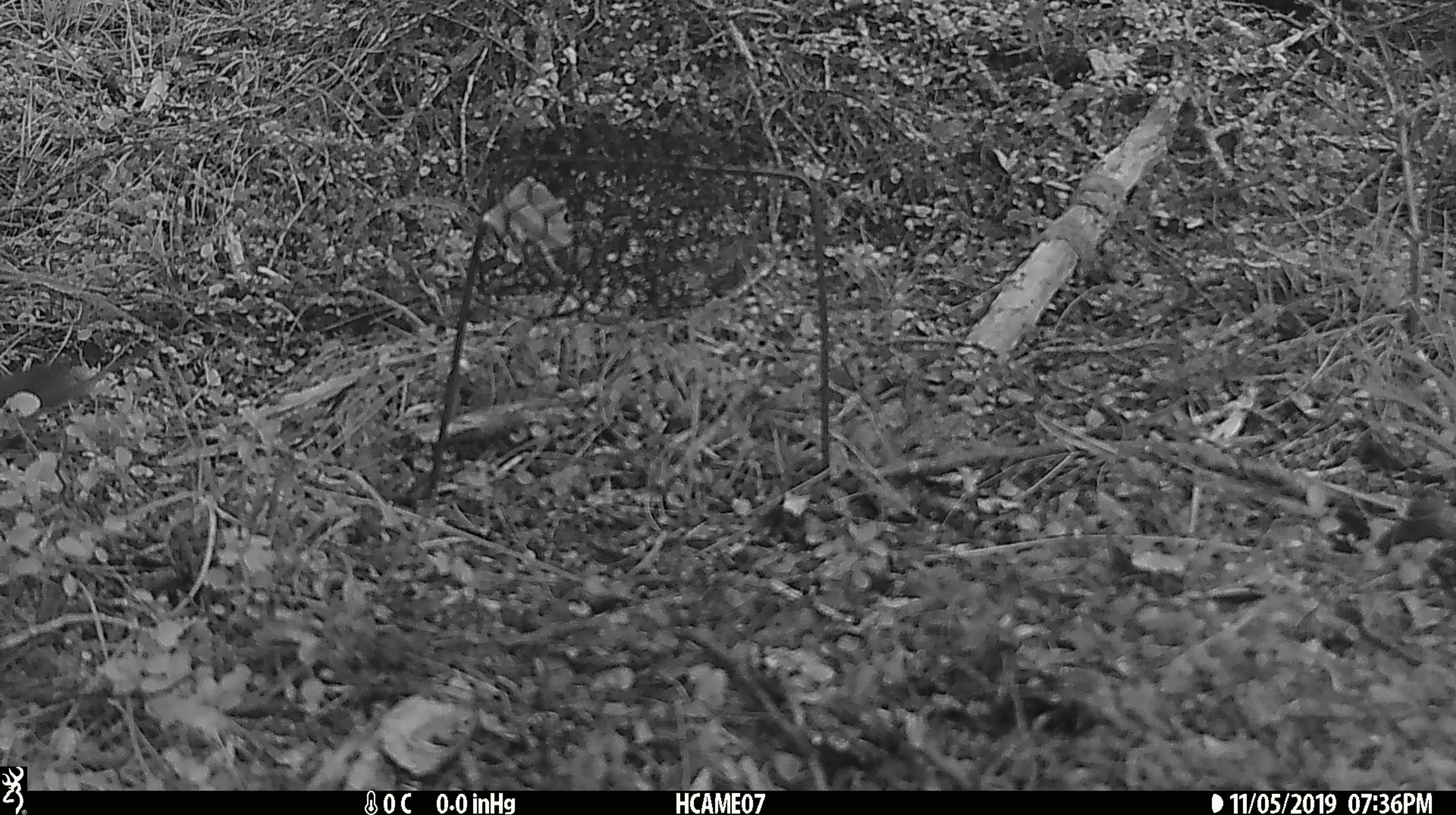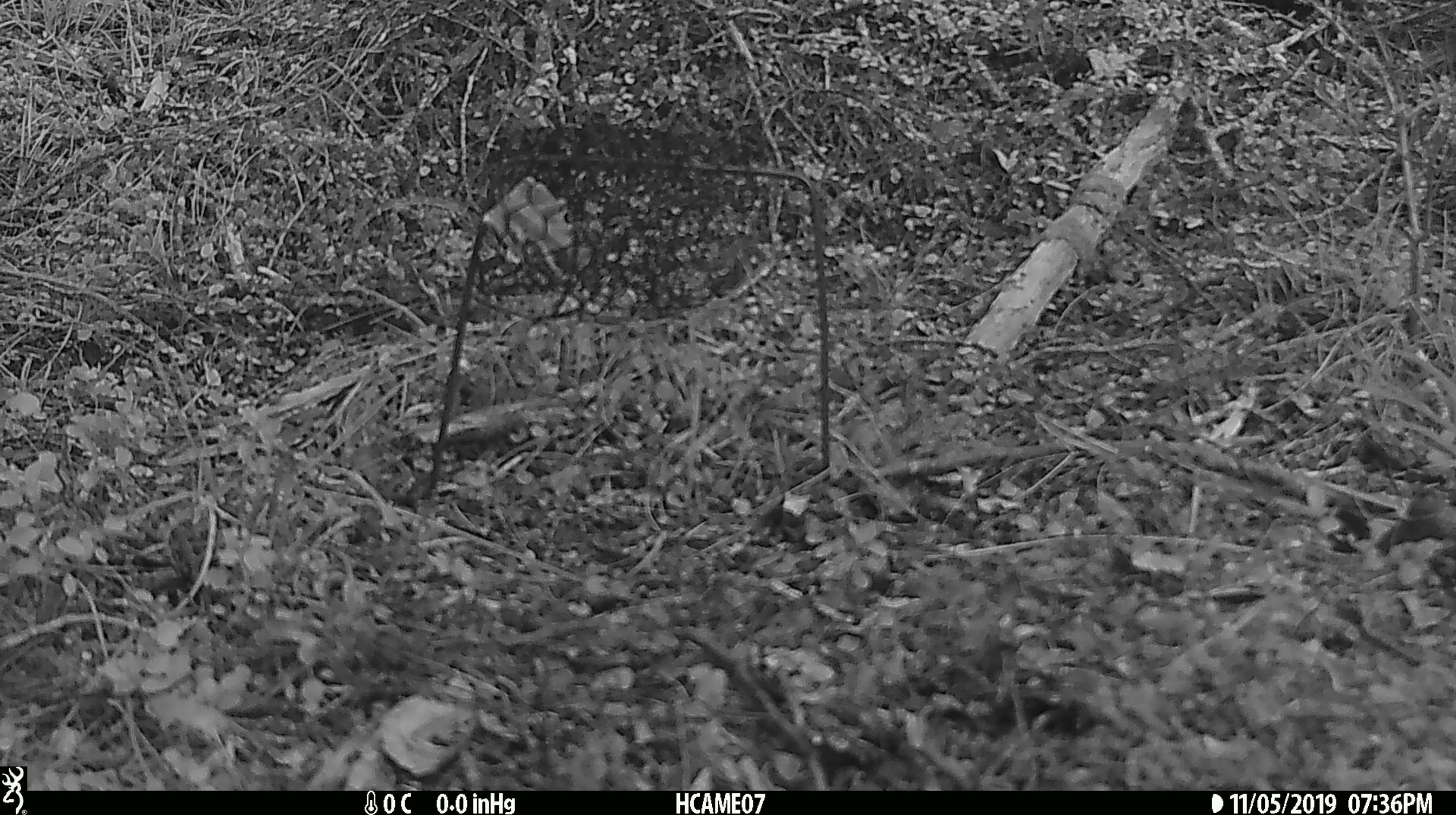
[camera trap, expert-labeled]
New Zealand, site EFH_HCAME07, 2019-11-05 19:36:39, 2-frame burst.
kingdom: Animalia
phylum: Chordata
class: Mammalia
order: Rodentia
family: Muridae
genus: Mus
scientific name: Mus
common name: mouse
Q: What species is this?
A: Mouse (Mus).